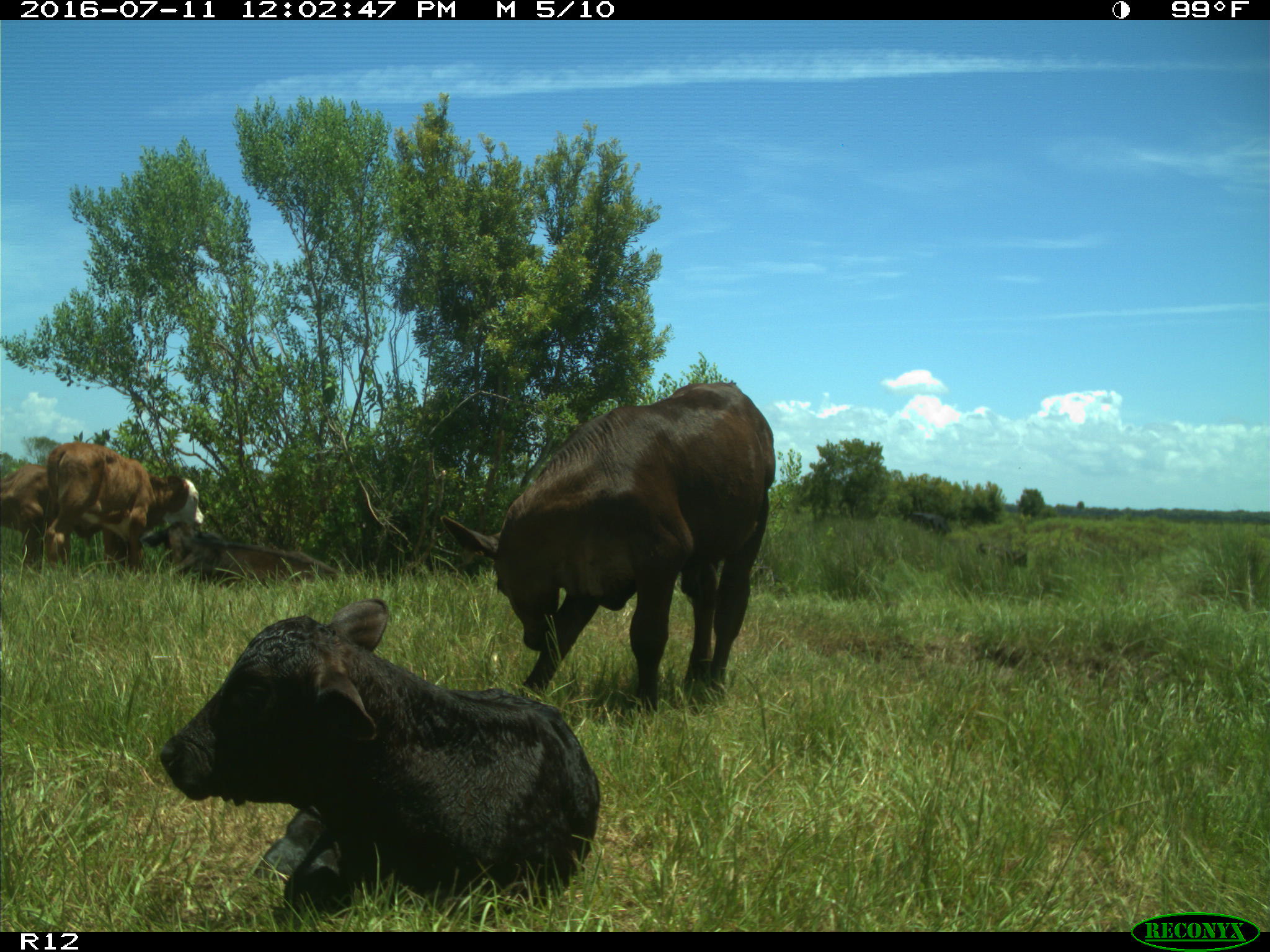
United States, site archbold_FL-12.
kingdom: Animalia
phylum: Chordata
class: Mammalia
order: Artiodactyla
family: Bovidae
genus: Bos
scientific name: Bos taurus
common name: domestic cow